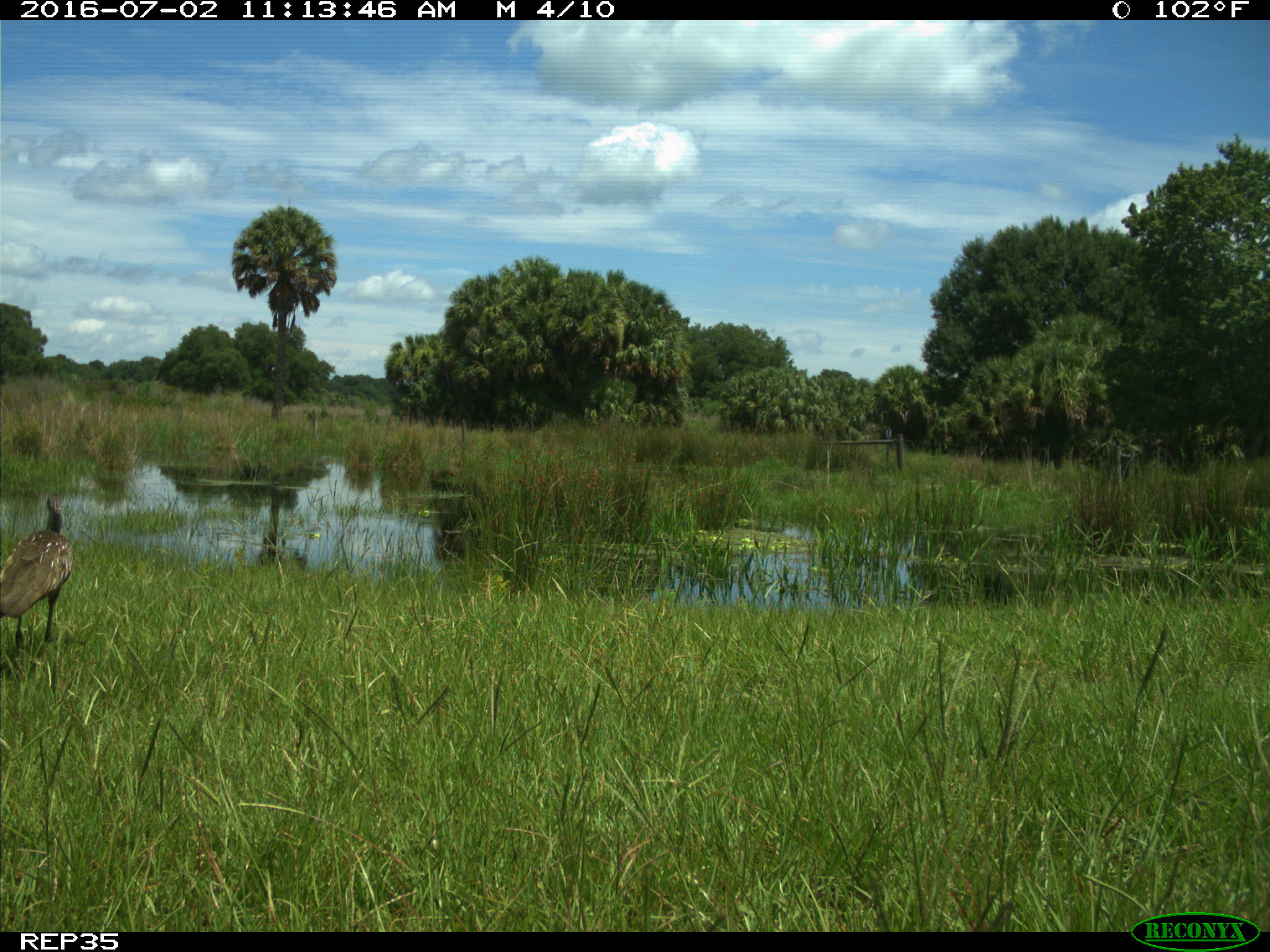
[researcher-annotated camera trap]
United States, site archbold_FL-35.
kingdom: Animalia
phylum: Chordata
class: Aves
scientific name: Aves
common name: birds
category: unidentified bird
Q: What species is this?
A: Unidentified bird (birds) (Aves).